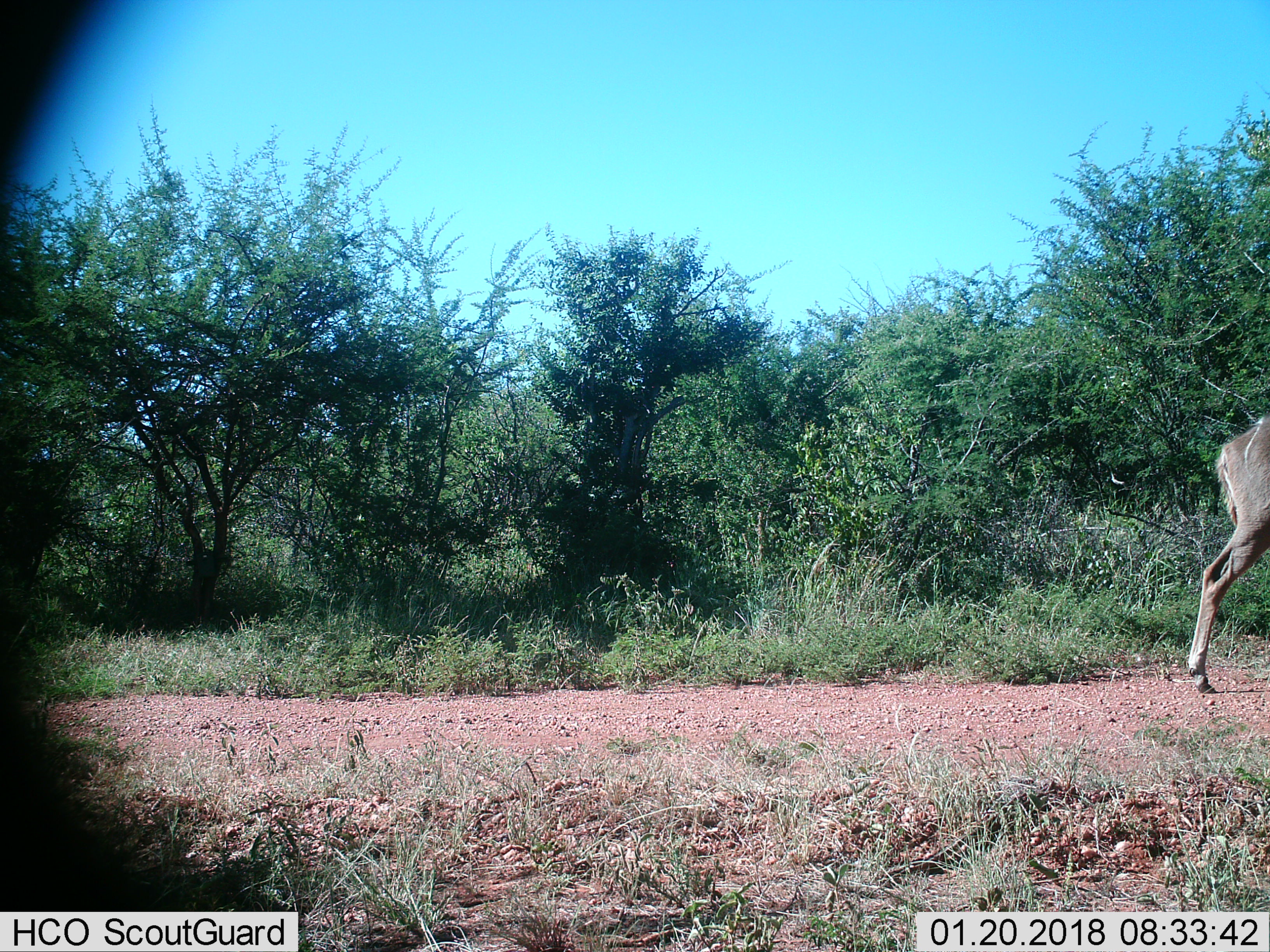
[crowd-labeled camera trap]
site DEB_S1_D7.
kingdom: Animalia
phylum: Chordata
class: Mammalia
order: Artiodactyla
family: Bovidae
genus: Tragelaphus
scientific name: Tragelaphus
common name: kudu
Kudu (Tragelaphus), count 1. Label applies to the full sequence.